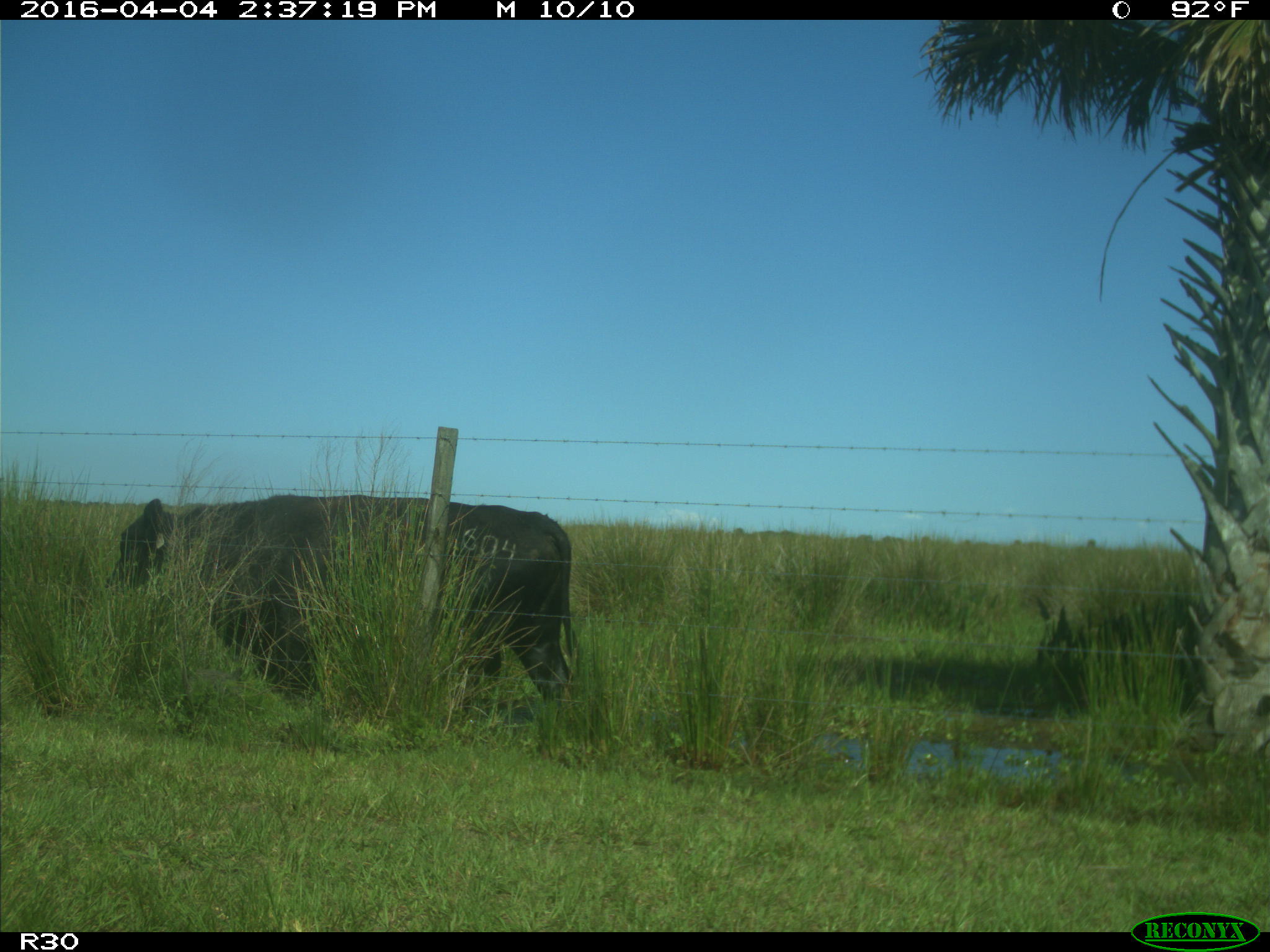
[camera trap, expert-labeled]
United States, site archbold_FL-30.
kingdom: Animalia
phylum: Chordata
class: Mammalia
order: Artiodactyla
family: Bovidae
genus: Bos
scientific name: Bos taurus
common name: domestic cow